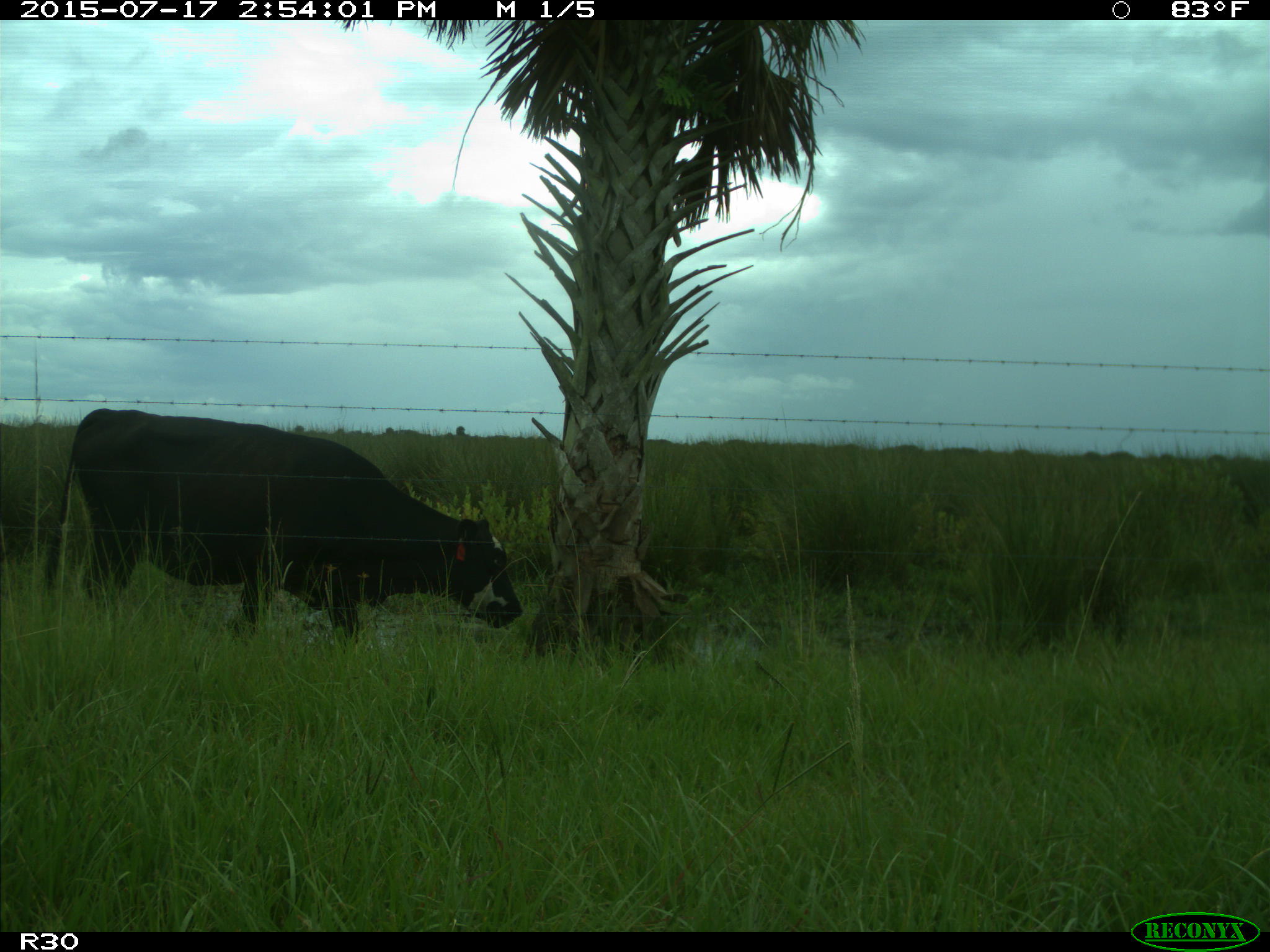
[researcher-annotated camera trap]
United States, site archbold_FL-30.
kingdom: Animalia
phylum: Chordata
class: Mammalia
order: Artiodactyla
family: Bovidae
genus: Bos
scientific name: Bos taurus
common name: domestic cow